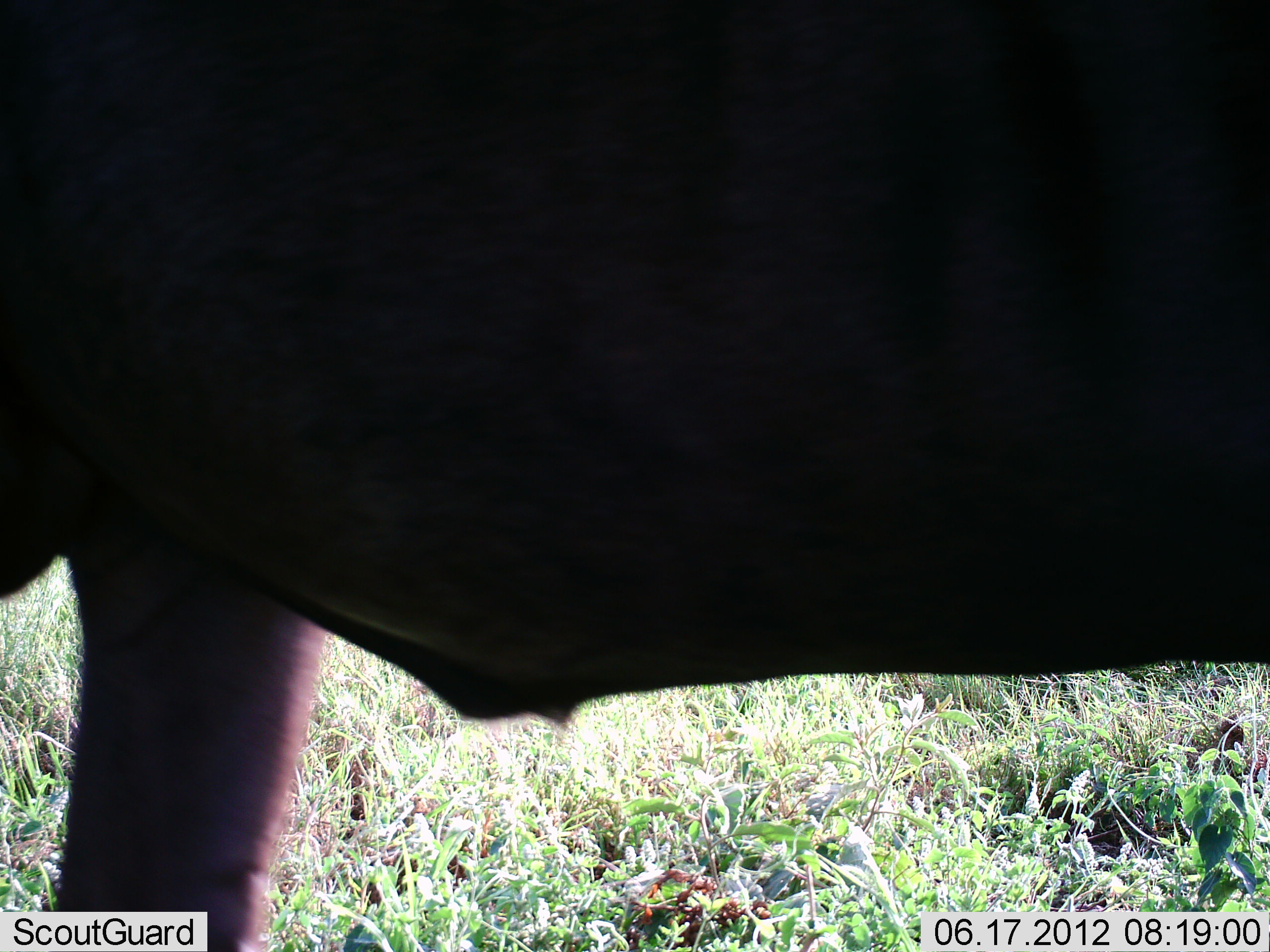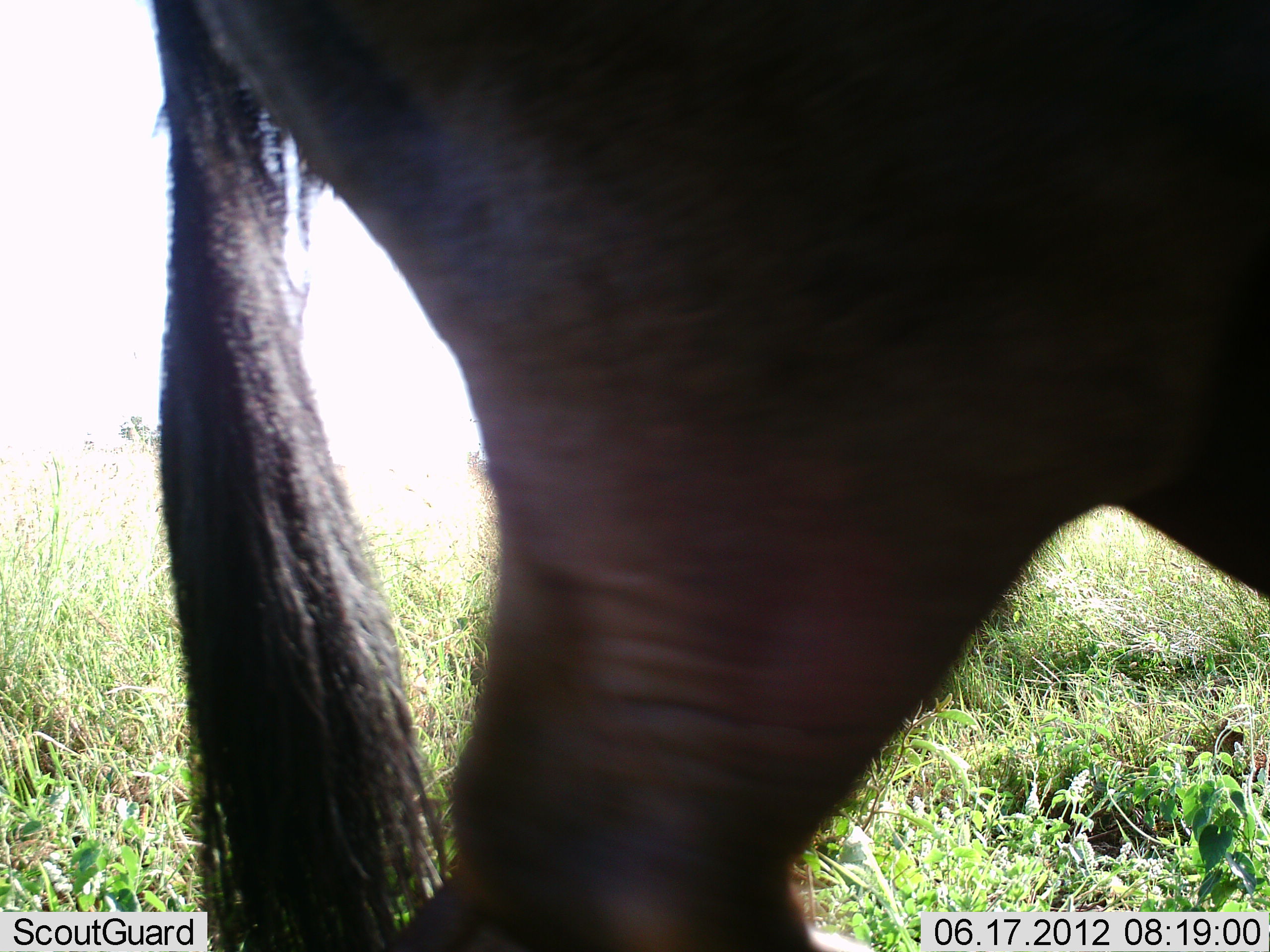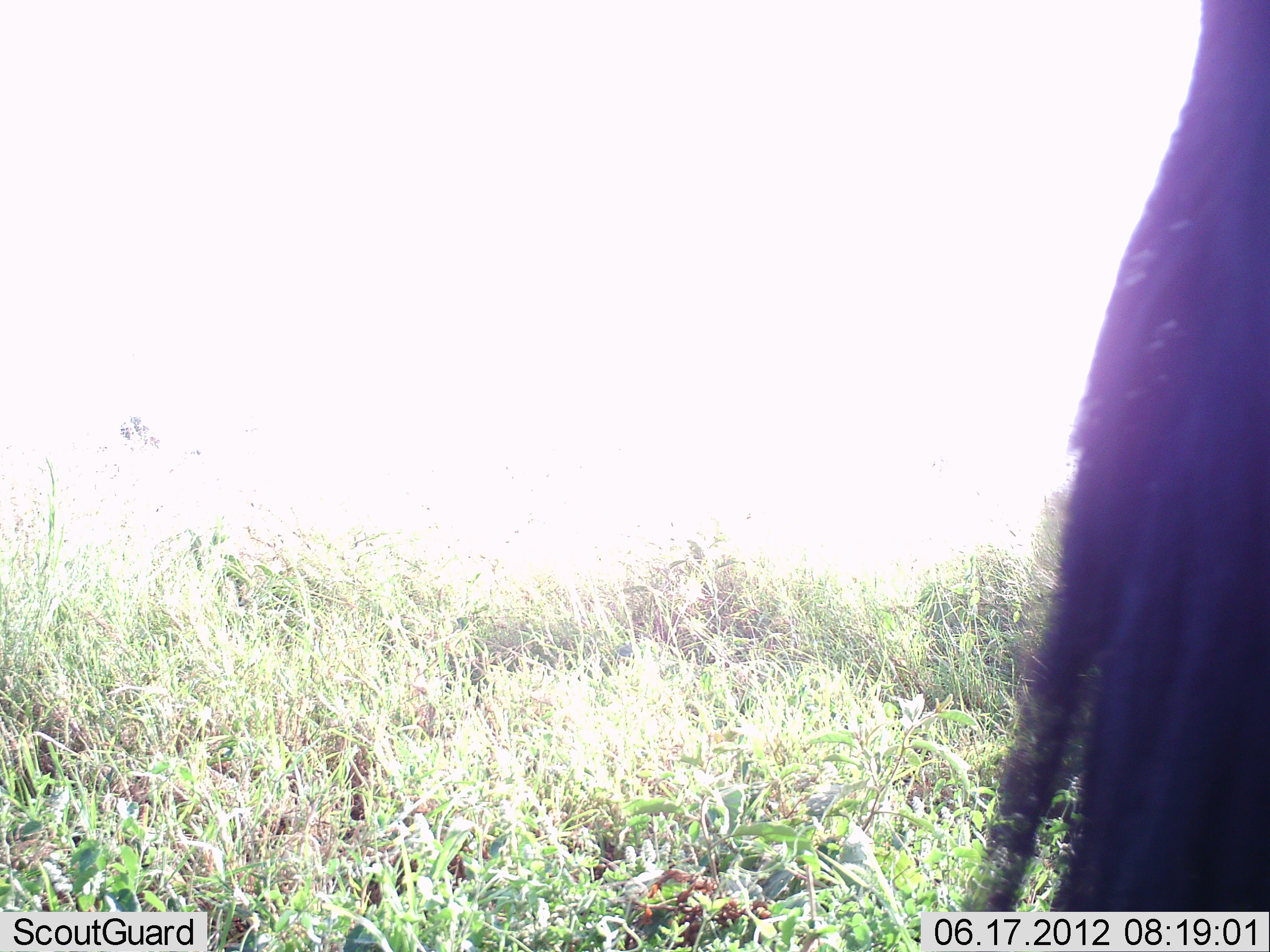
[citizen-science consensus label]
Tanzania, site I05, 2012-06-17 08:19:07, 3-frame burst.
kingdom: Animalia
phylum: Chordata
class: Mammalia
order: Artiodactyla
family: Bovidae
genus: Connochaetes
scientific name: Connochaetes taurinus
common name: blue wildebeest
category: wildebeest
Wildebeest (blue wildebeest) (Connochaetes taurinus), count 1. Behavior (volunteer vote fractions): standing 10%, resting 0%, moving 90%, interacting 0%. Young present (vote fraction): 0%. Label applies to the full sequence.